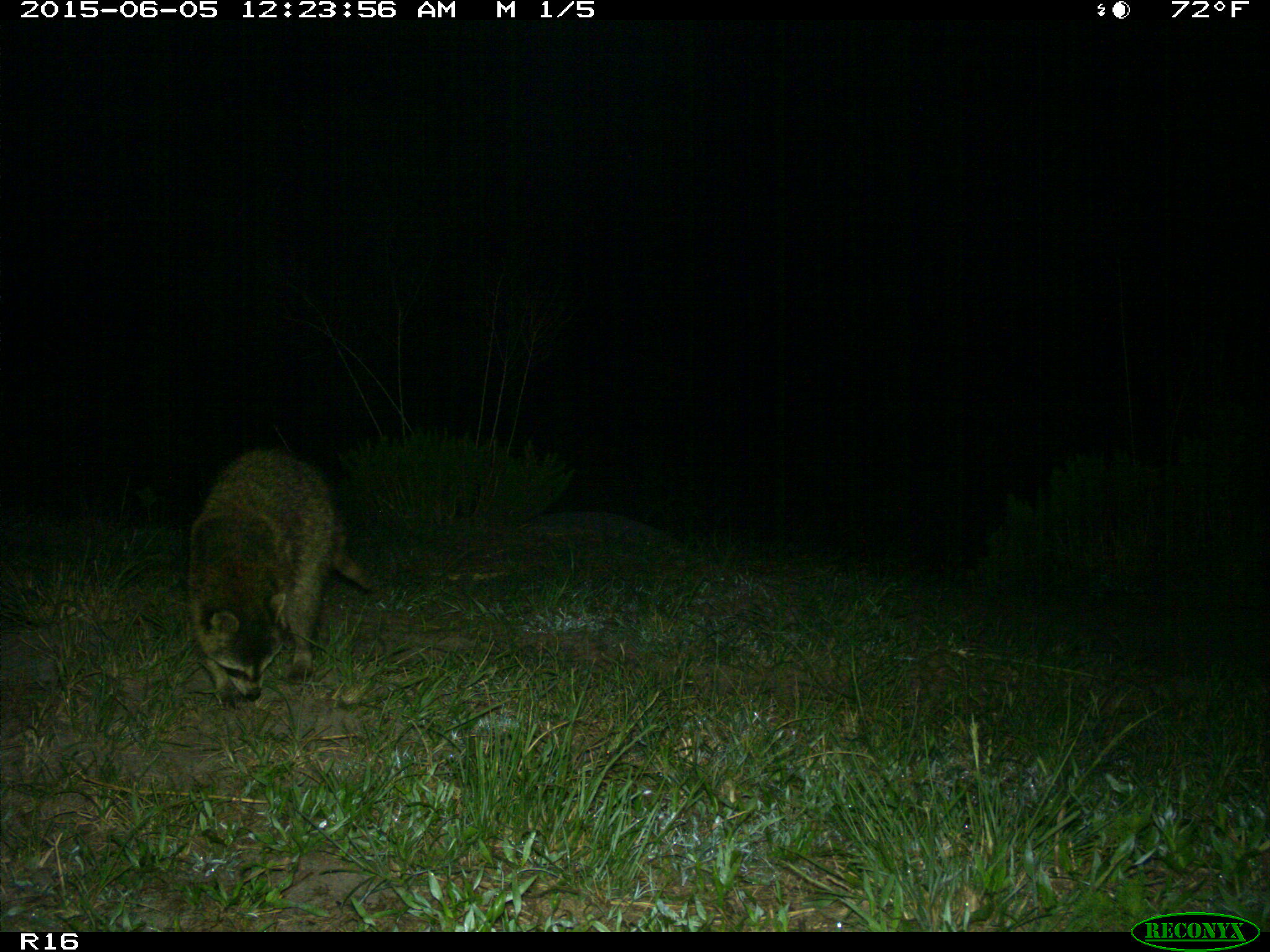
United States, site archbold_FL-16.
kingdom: Animalia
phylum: Chordata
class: Mammalia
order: Carnivora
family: Procyonidae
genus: Procyon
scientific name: Procyon lotor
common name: common raccoon